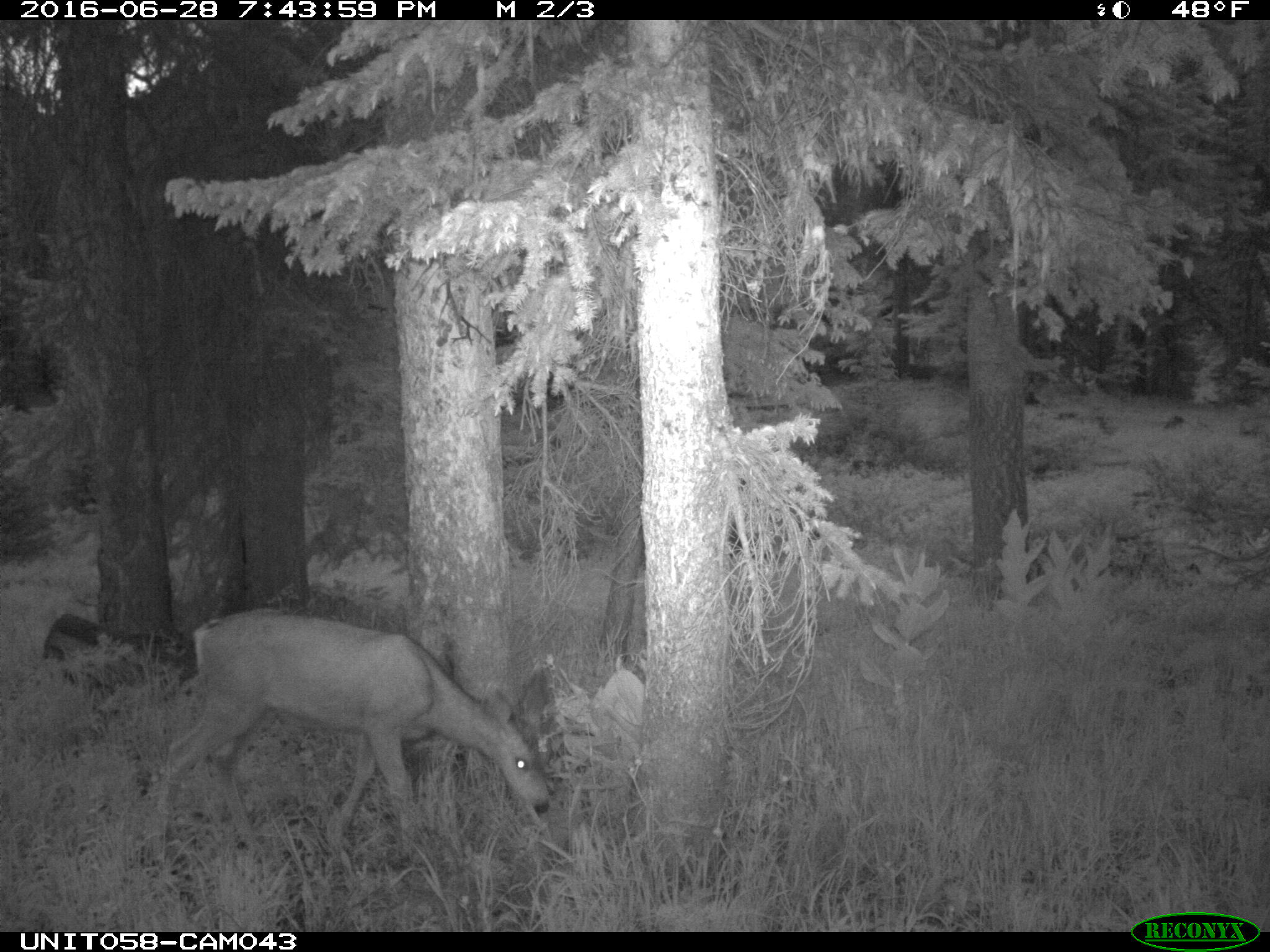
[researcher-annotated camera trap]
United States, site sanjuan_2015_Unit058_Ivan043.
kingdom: Animalia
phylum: Chordata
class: Mammalia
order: Artiodactyla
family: Cervidae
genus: Odocoileus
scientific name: Odocoileus hemionus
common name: mule deer